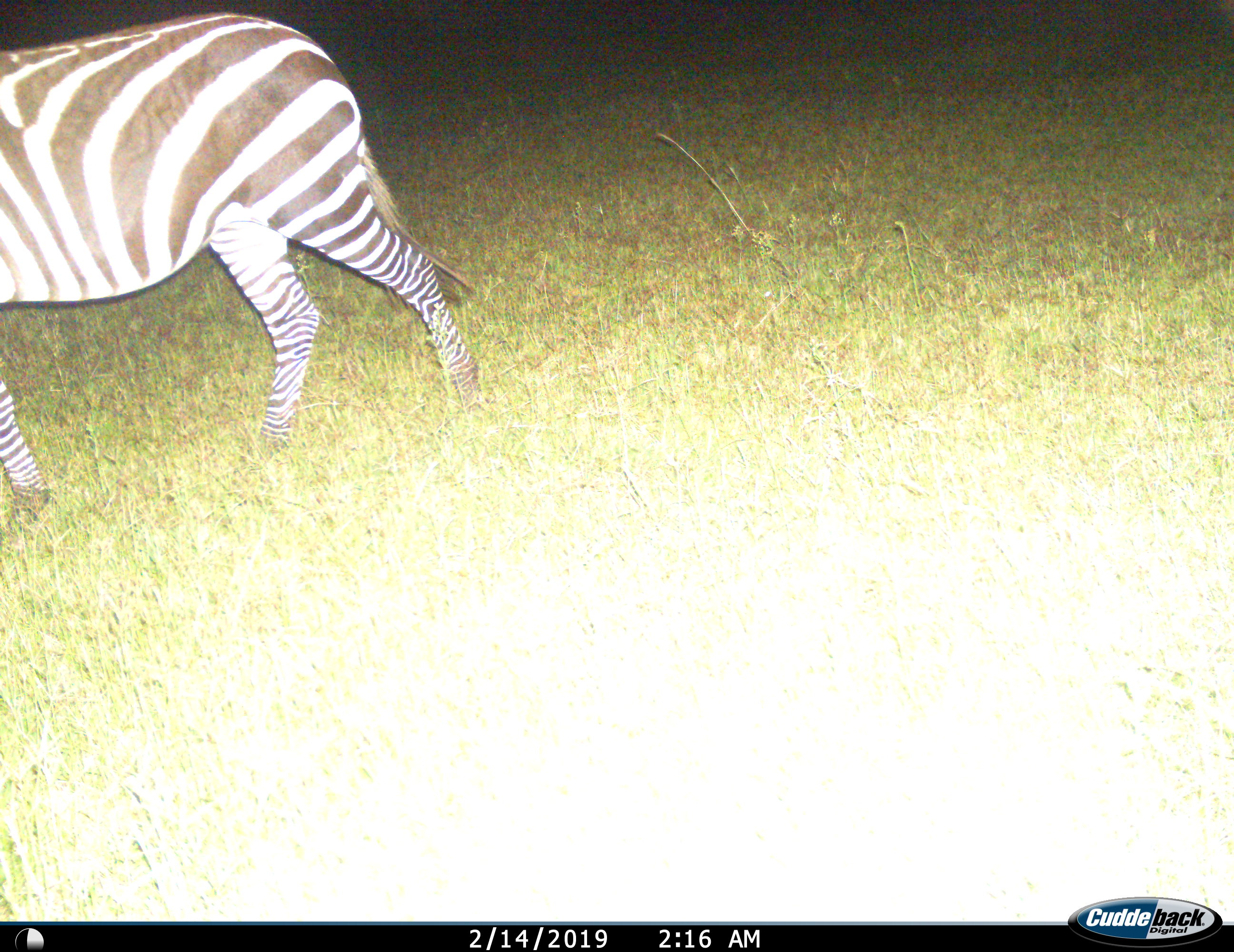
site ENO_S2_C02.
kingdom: Animalia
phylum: Chordata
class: Mammalia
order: Perissodactyla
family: Equidae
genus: Equus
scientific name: Equus quagga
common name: plains zebra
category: zebraplains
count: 1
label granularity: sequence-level